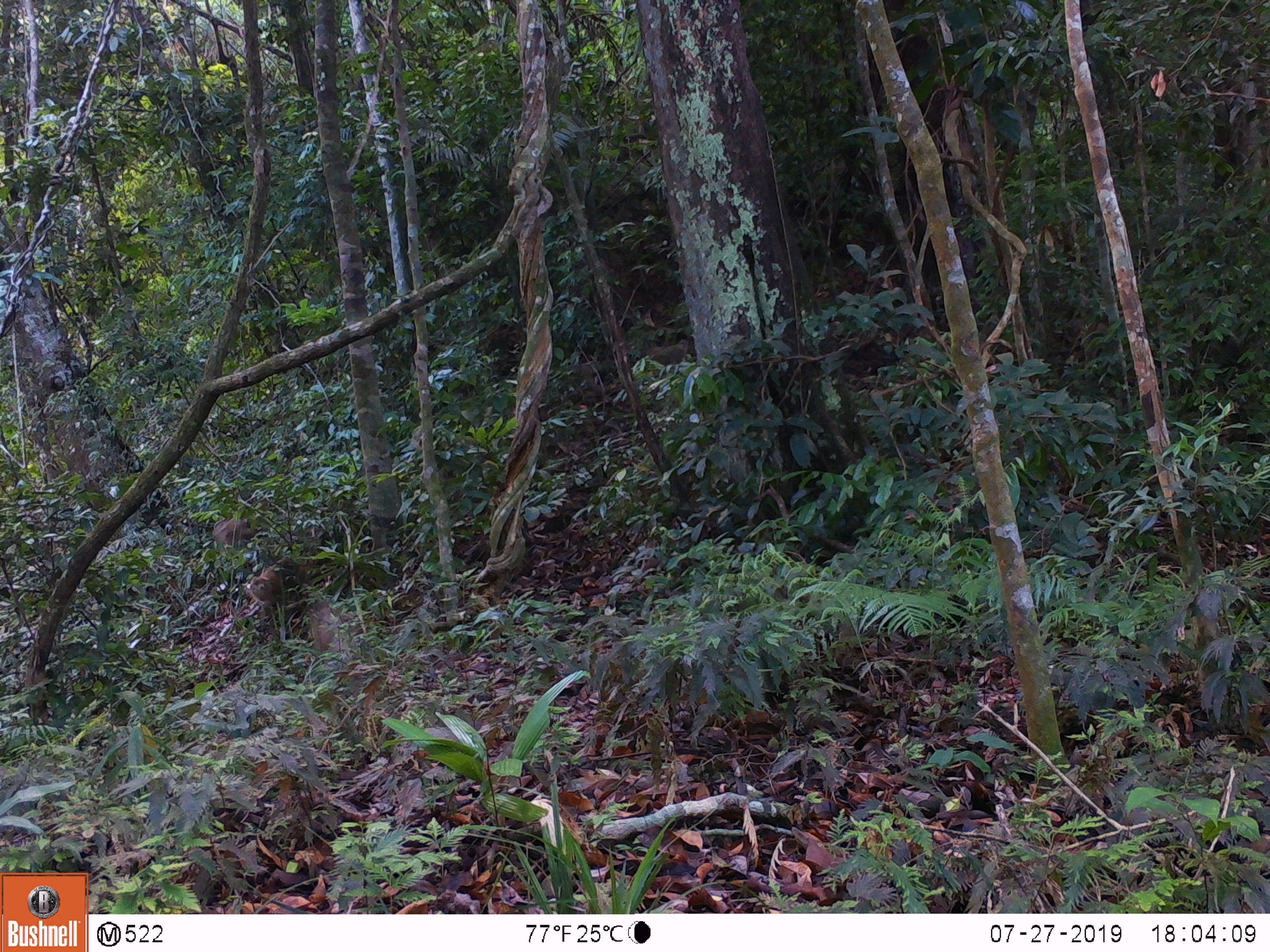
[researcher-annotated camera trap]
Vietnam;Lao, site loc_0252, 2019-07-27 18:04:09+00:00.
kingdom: Animalia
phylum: Chordata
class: Mammalia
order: Primates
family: Cercopithecidae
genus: Macaca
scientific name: Macaca nemestrina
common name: pig-tailed macaque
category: pig tailed macaque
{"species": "pig tailed macaque (pig-tailed macaque) (Macaca nemestrina)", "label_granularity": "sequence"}